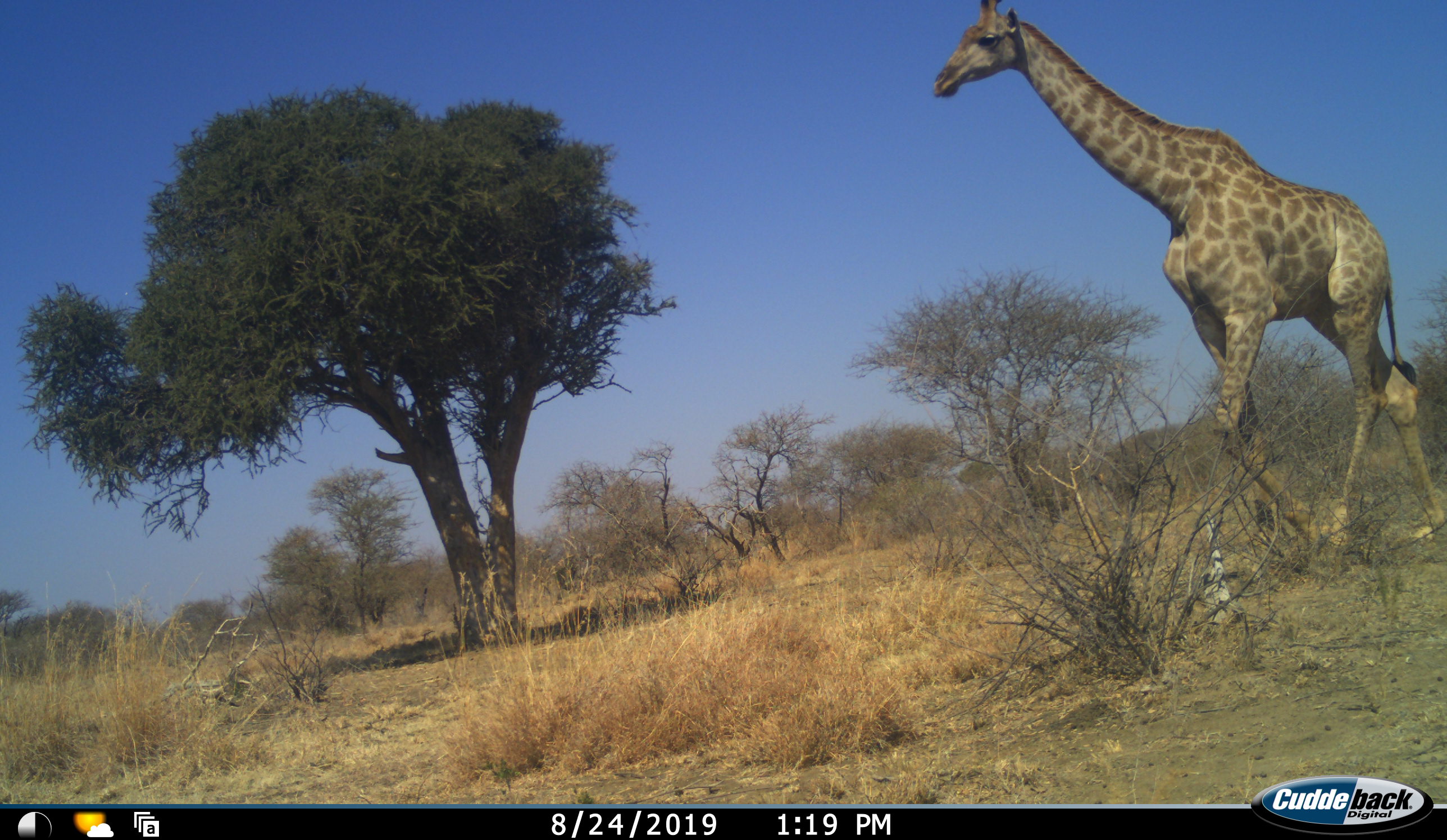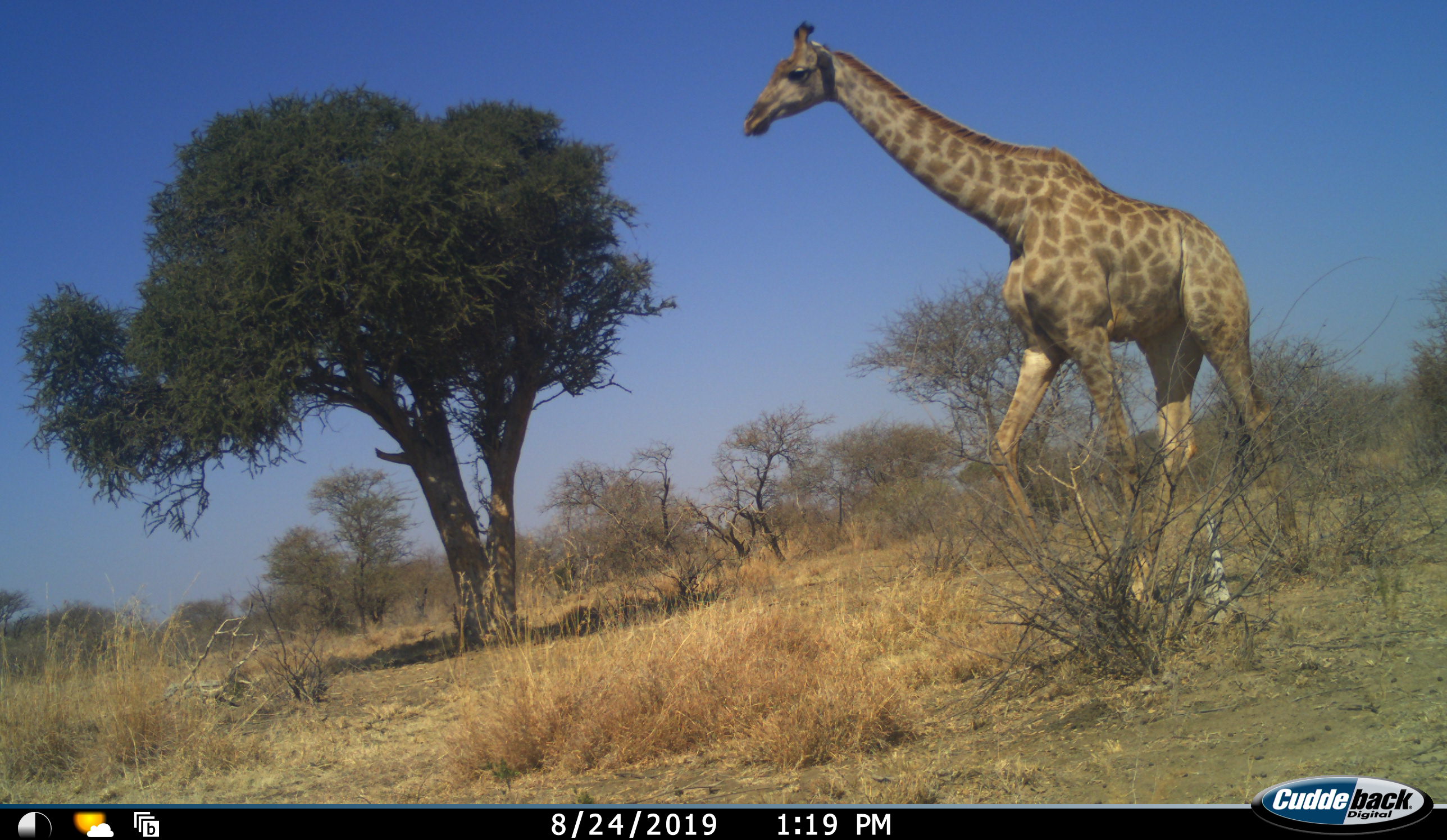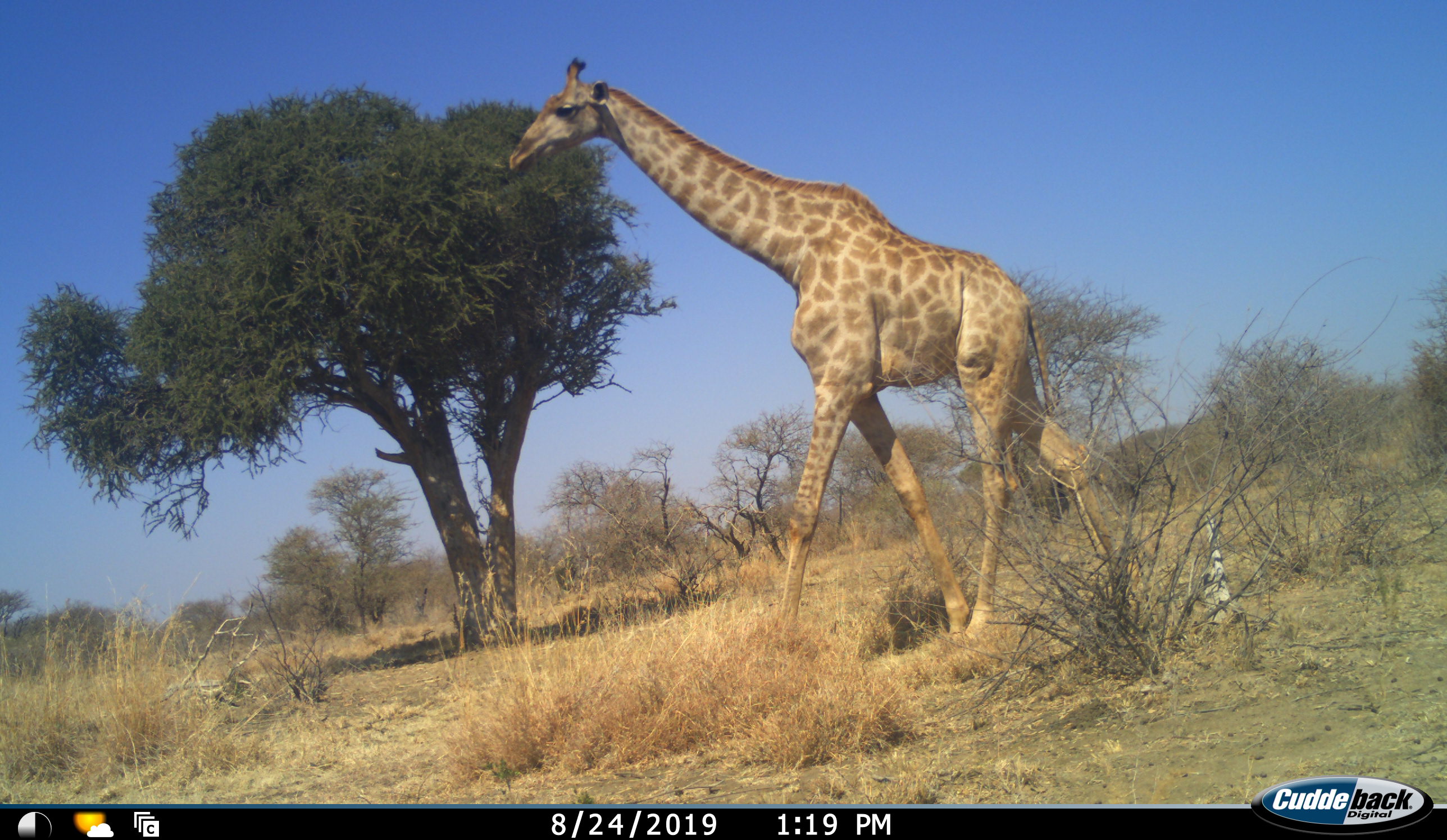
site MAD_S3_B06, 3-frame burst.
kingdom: Animalia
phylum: Chordata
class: Mammalia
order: Artiodactyla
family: Giraffidae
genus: Giraffa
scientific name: Giraffa camelopardalis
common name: giraffe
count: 1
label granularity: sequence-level